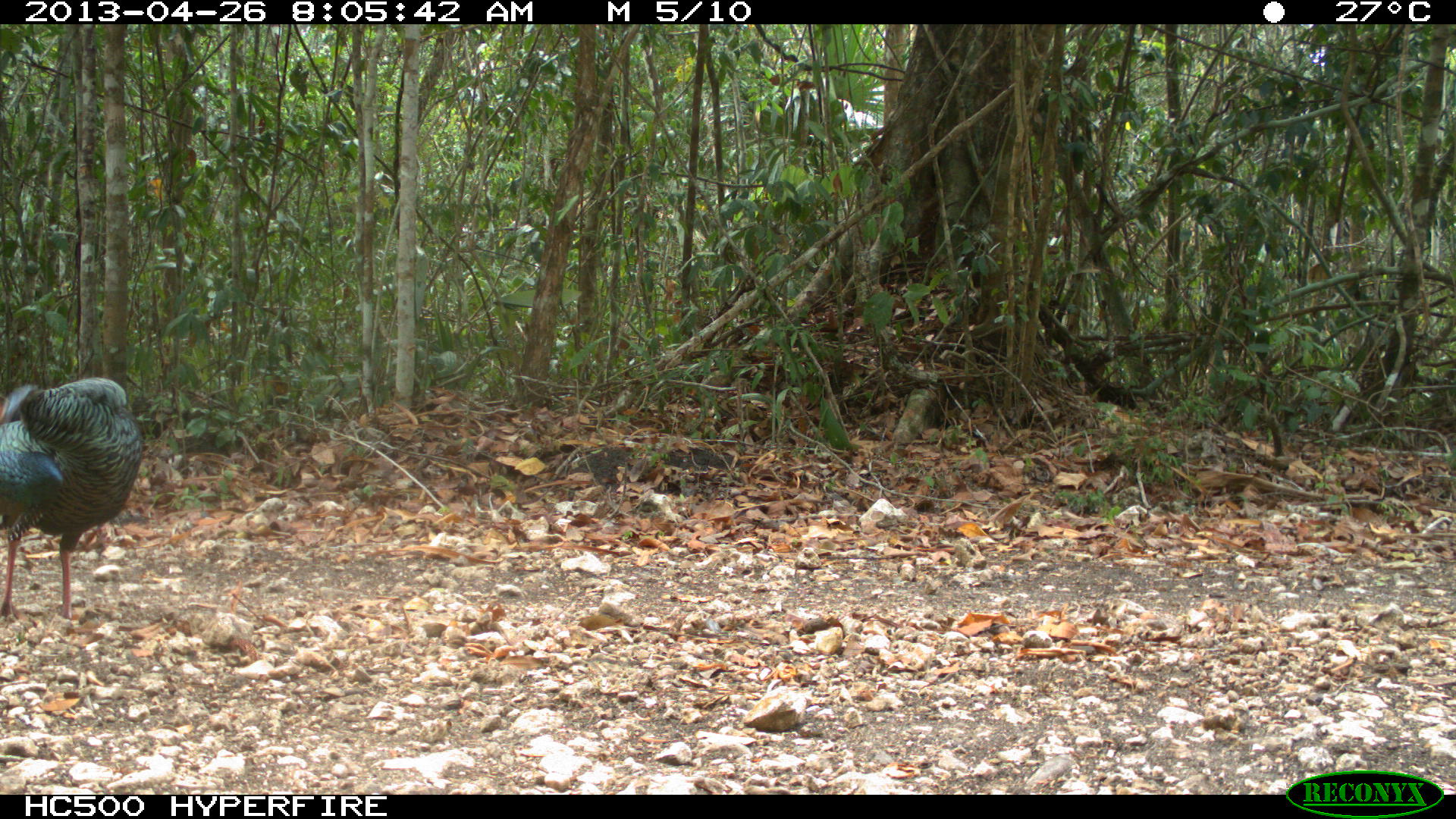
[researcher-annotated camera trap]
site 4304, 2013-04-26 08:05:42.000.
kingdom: Animalia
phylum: Chordata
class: Aves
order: Galliformes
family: Phasianidae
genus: Meleagris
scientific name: Meleagris ocellata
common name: ocellated turkey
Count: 1.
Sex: female.